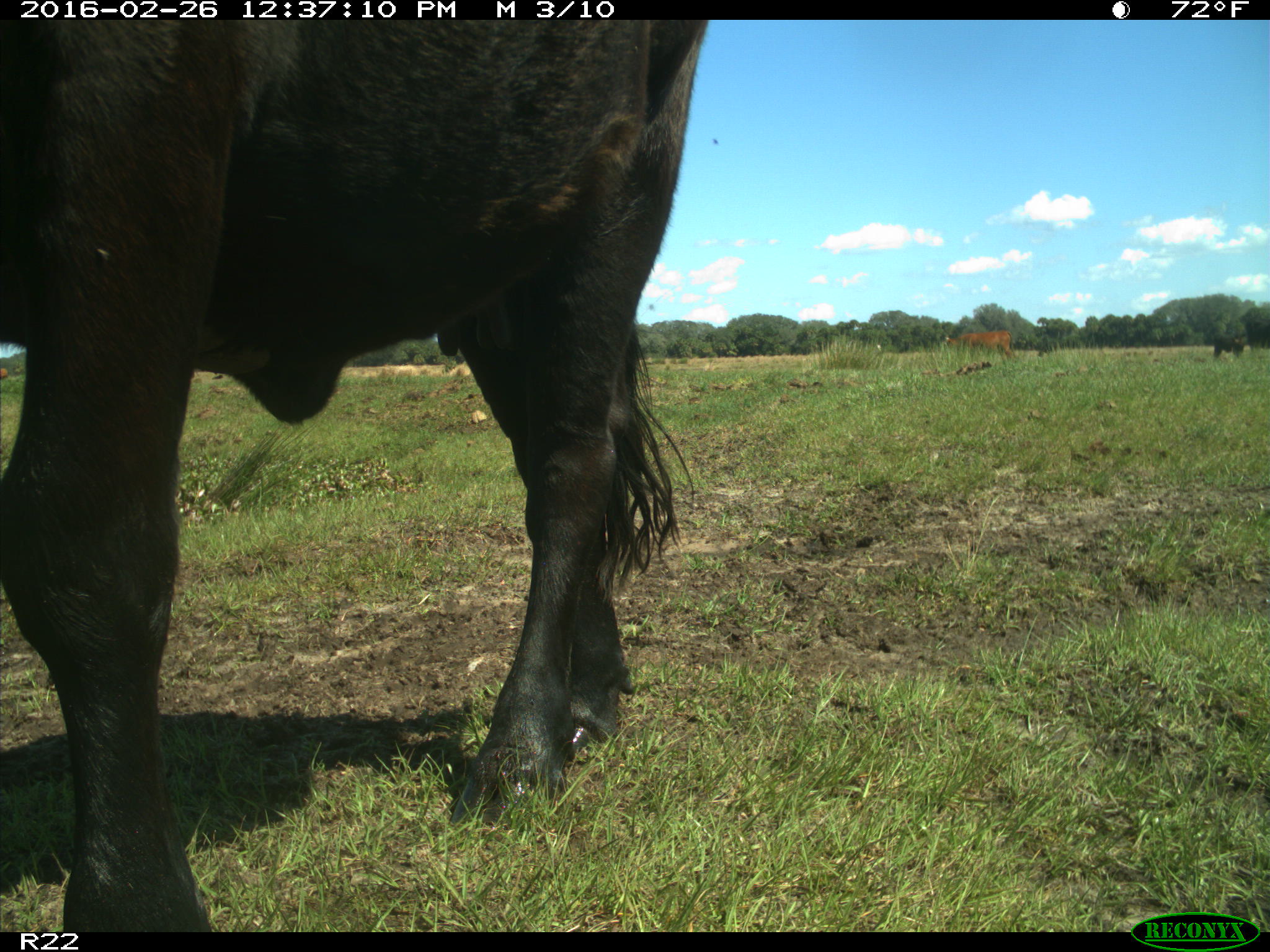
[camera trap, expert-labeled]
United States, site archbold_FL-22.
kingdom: Animalia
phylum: Chordata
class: Mammalia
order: Artiodactyla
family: Bovidae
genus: Bos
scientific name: Bos taurus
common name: domestic cow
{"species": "Bos taurus (domestic cow)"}